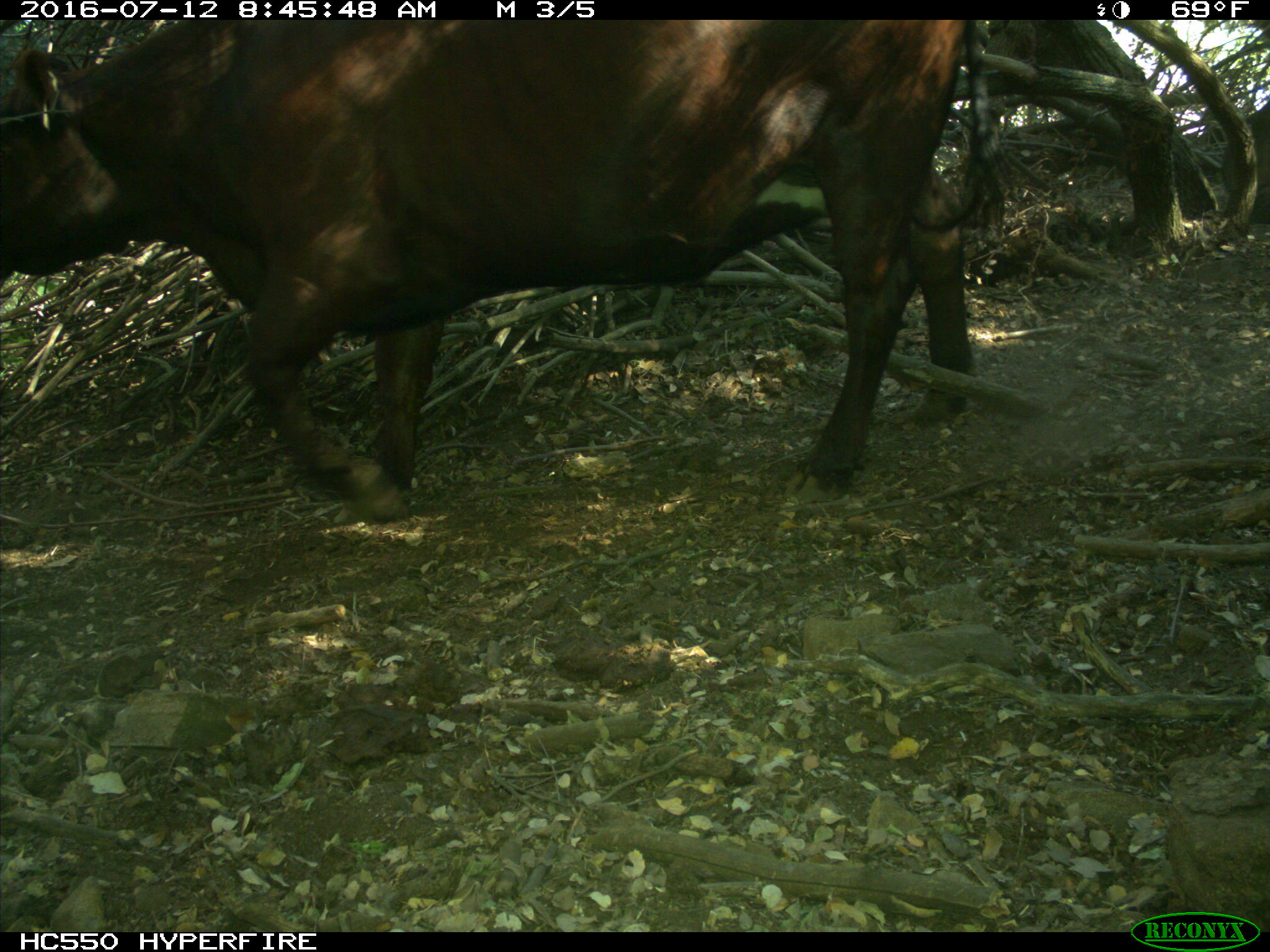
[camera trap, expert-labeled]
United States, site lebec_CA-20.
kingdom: Animalia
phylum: Chordata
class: Mammalia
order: Artiodactyla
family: Bovidae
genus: Bos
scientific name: Bos taurus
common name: domestic cow